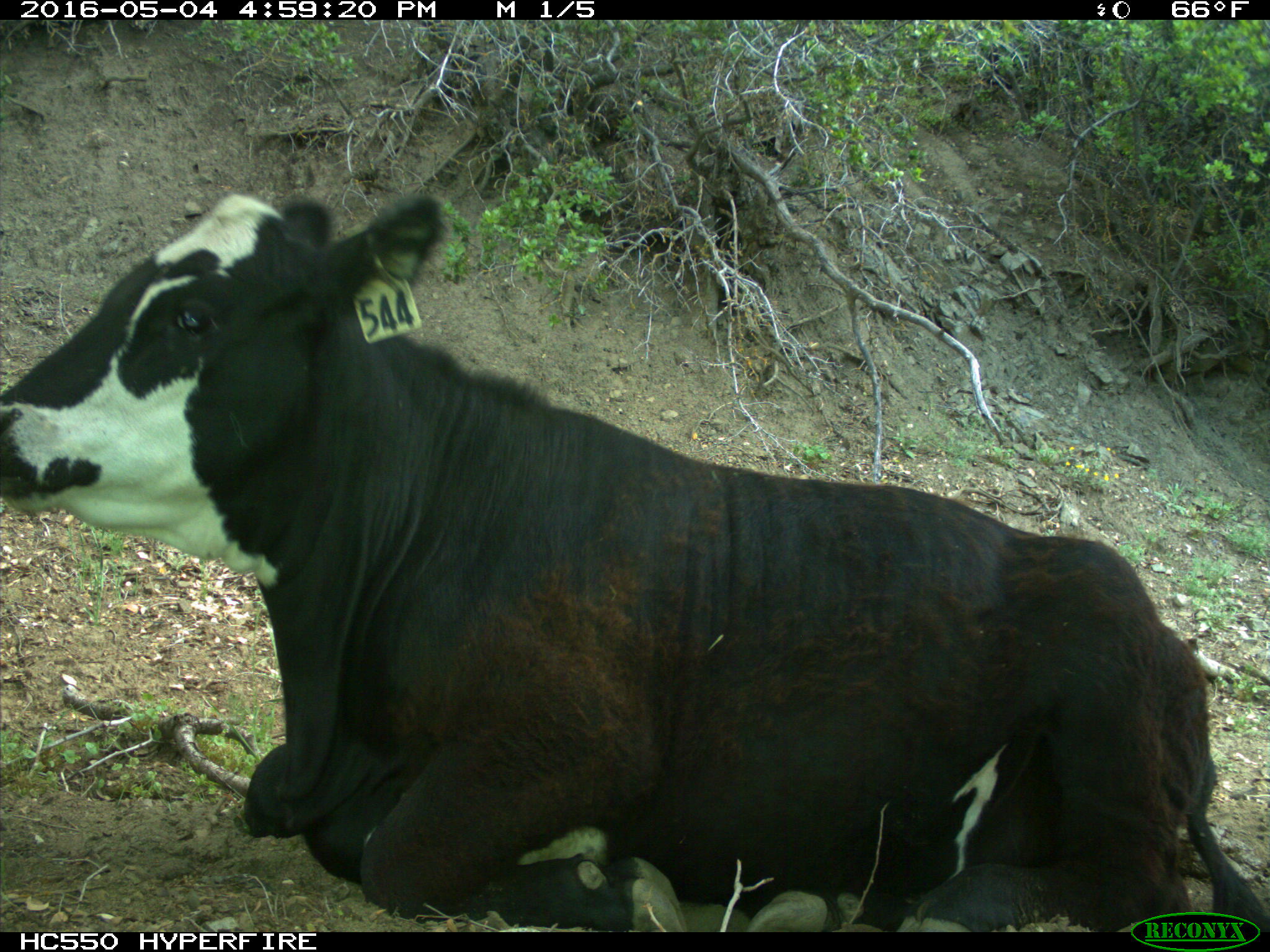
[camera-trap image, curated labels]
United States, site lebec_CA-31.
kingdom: Animalia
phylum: Chordata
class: Mammalia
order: Artiodactyla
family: Bovidae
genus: Bos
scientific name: Bos taurus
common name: domestic cow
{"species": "Bos taurus (domestic cow)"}